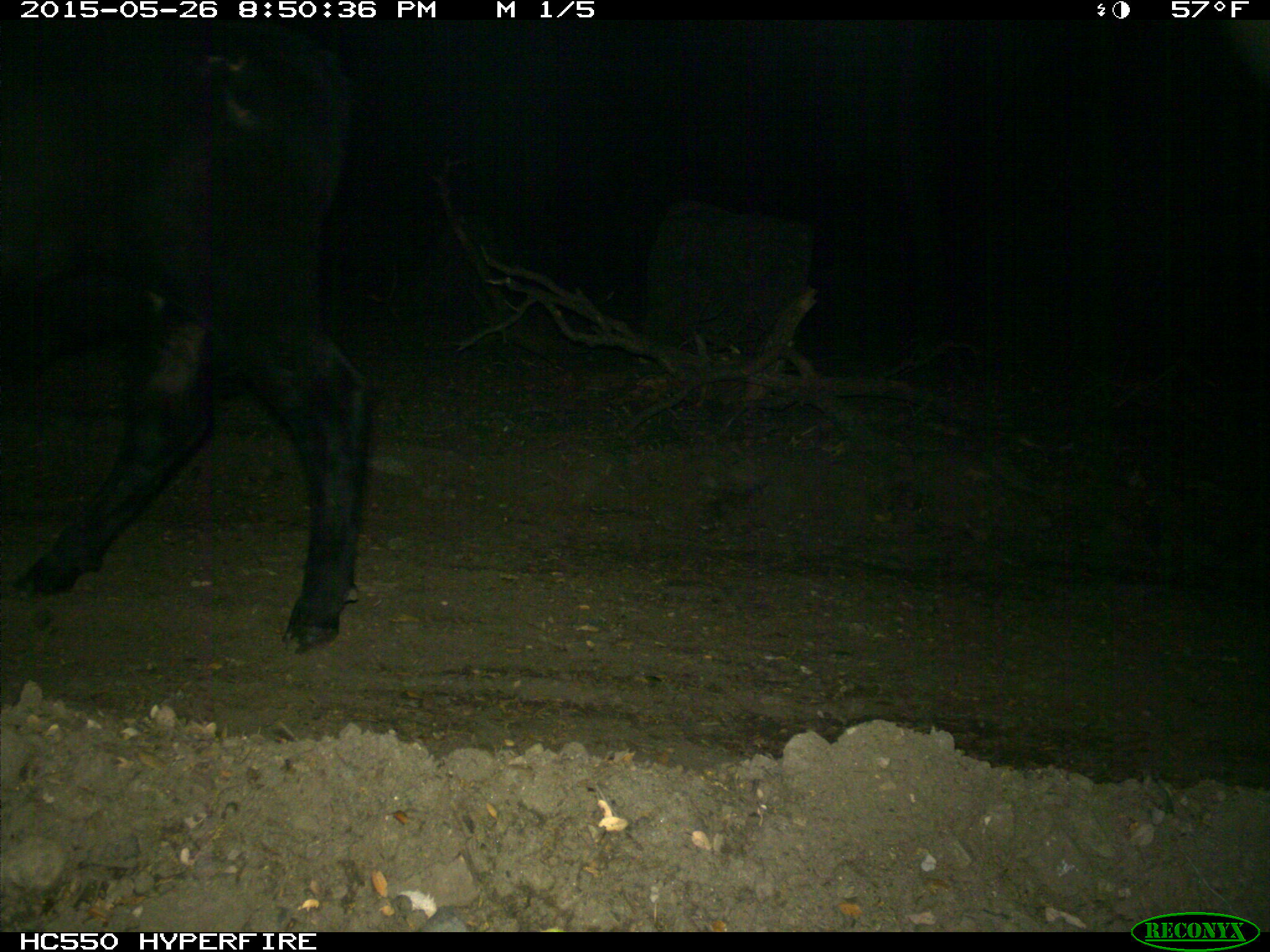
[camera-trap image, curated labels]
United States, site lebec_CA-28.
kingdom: Animalia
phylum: Chordata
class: Mammalia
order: Artiodactyla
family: Bovidae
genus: Bos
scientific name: Bos taurus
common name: domestic cow